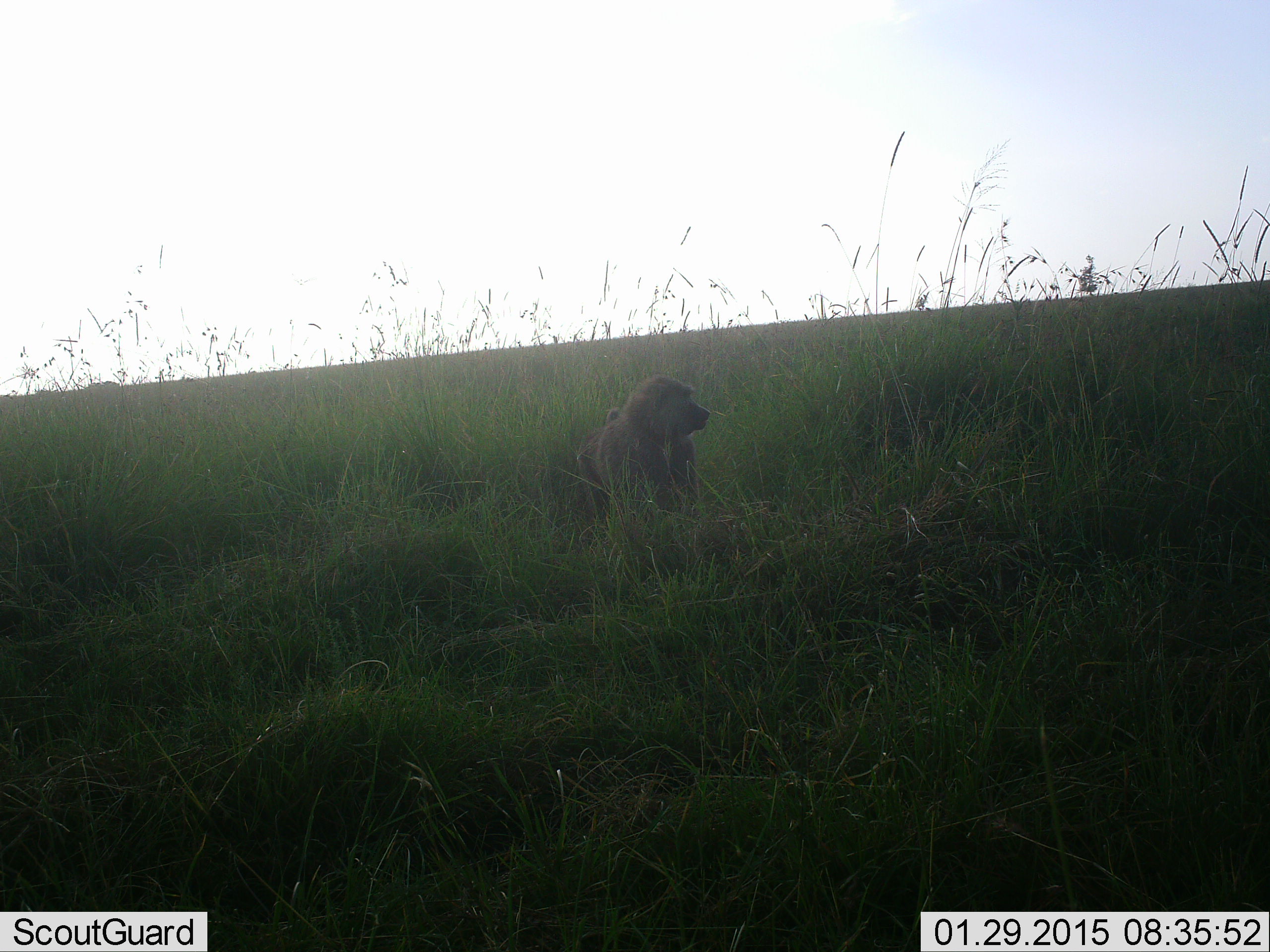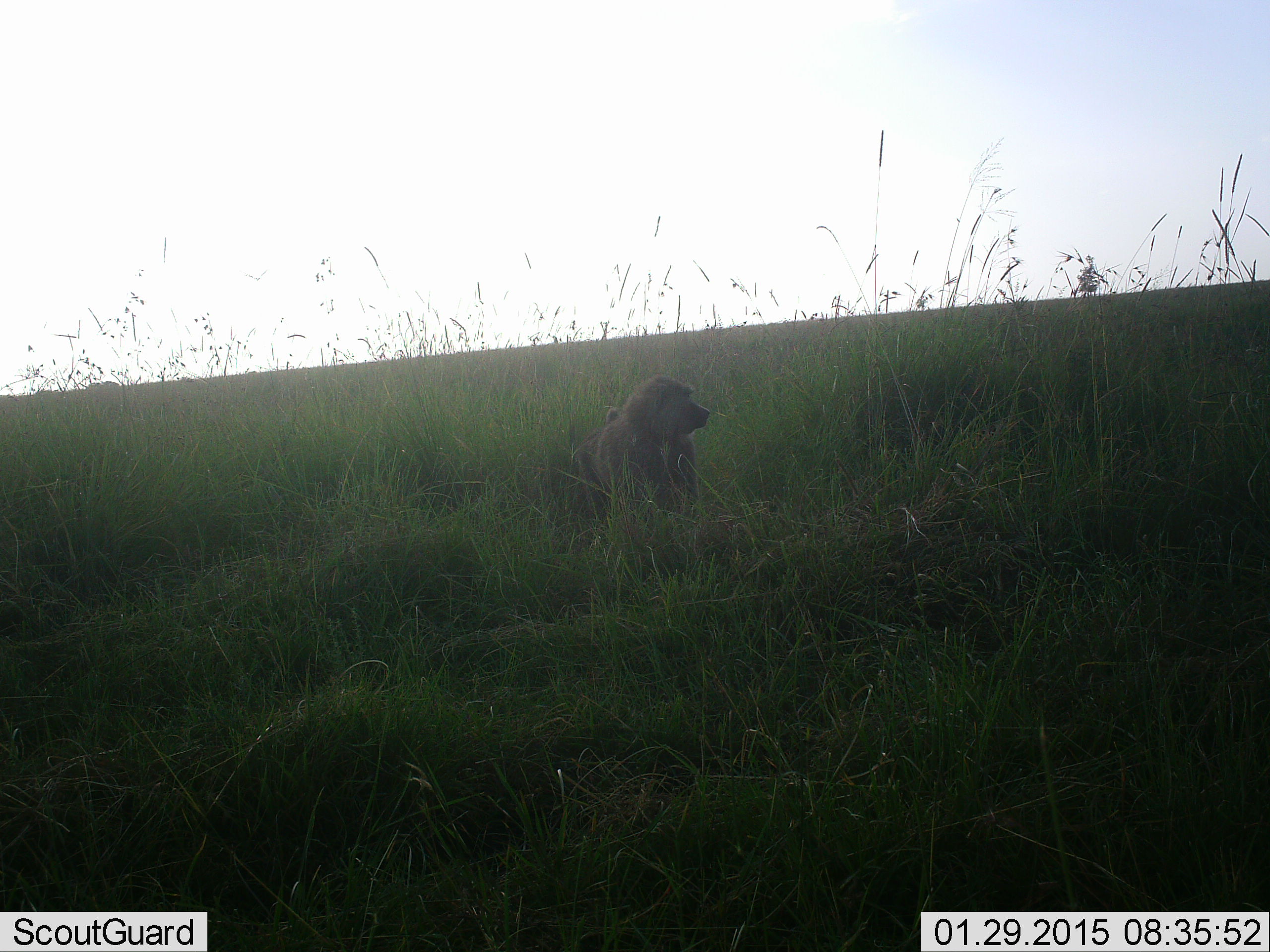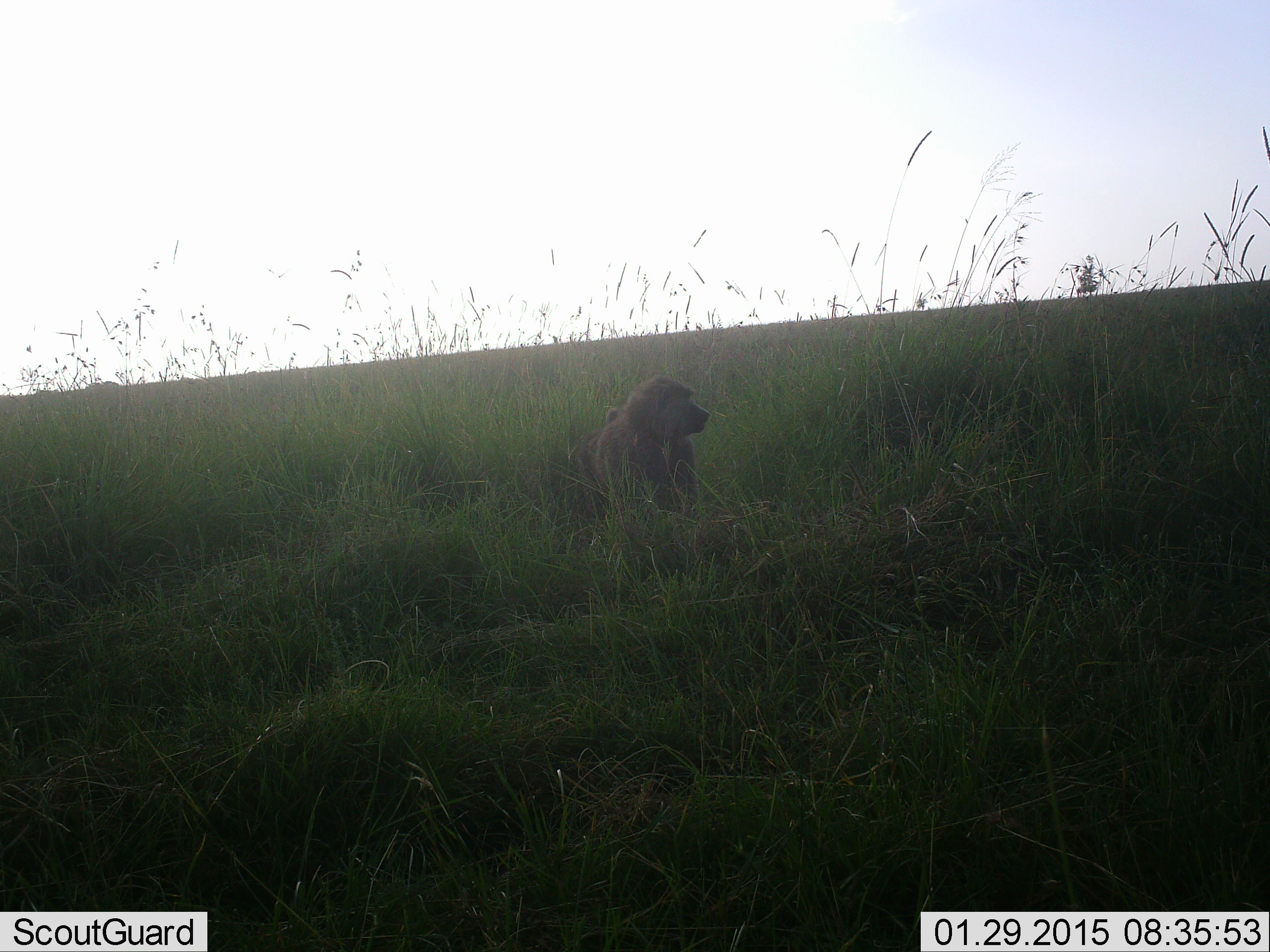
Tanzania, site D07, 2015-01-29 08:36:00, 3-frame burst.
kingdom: Animalia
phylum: Chordata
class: Mammalia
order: Primates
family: Cercopithecidae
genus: Papio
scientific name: Papio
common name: baboon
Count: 1.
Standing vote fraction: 50%.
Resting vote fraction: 40%.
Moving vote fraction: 0%.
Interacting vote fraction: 0%.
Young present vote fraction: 10%.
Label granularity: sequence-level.